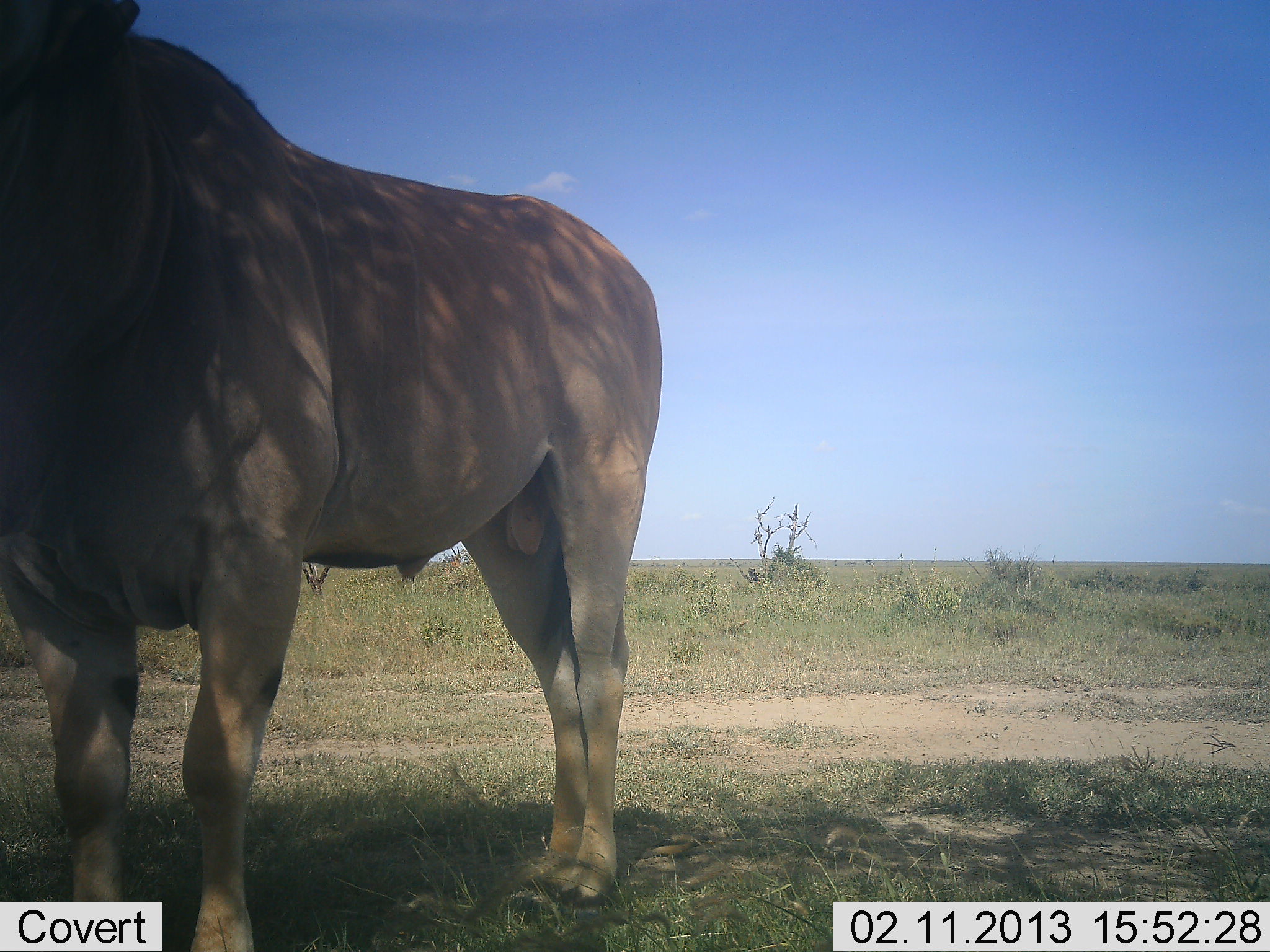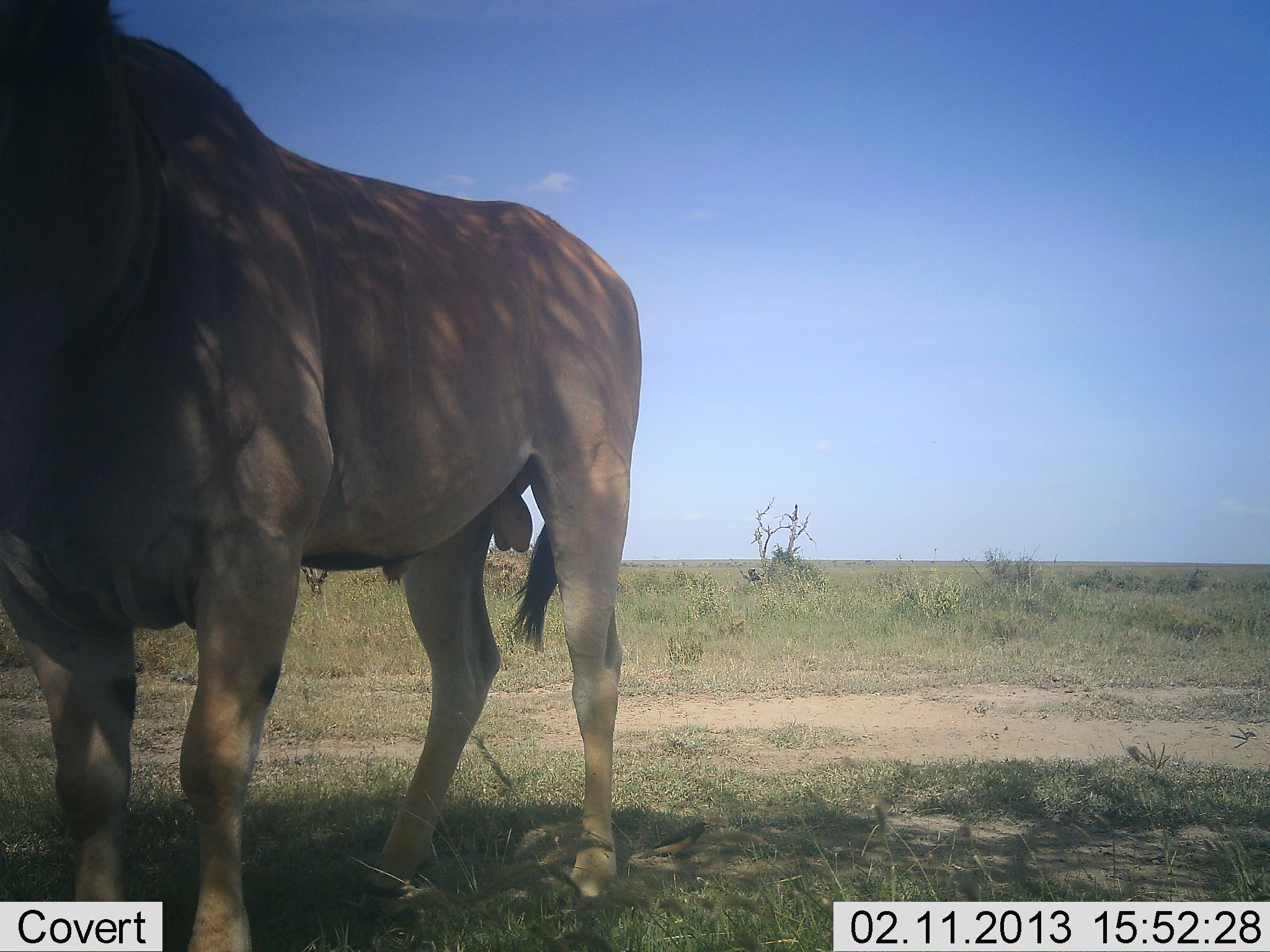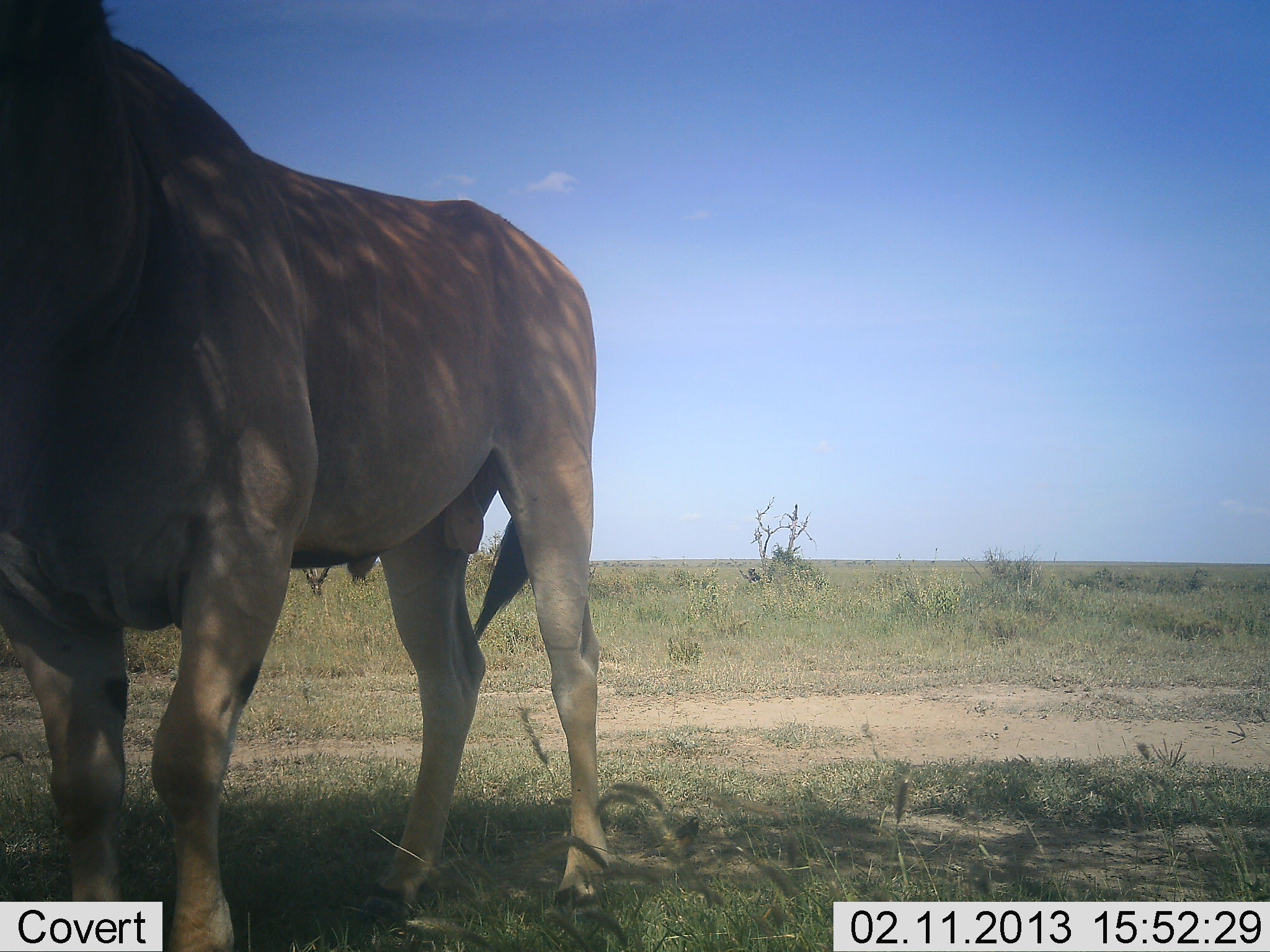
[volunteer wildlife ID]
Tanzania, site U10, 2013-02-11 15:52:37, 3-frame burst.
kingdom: Animalia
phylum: Chordata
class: Mammalia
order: Artiodactyla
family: Bovidae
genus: Tragelaphus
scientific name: Tragelaphus oryx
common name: eland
Eland (Tragelaphus oryx), count 1. Behavior (volunteer vote fractions): standing 100%, resting 0%, moving 0%, interacting 0%. Young present (vote fraction): 0%. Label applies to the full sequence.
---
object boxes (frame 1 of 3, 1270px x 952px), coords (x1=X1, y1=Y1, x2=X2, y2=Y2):
animal: (x1=1, y1=0, x2=662, y2=950)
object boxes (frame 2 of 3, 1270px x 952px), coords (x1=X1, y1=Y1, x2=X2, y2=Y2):
animal: (x1=1, y1=0, x2=642, y2=951)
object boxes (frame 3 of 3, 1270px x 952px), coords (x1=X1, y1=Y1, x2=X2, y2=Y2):
animal: (x1=2, y1=1, x2=608, y2=952)